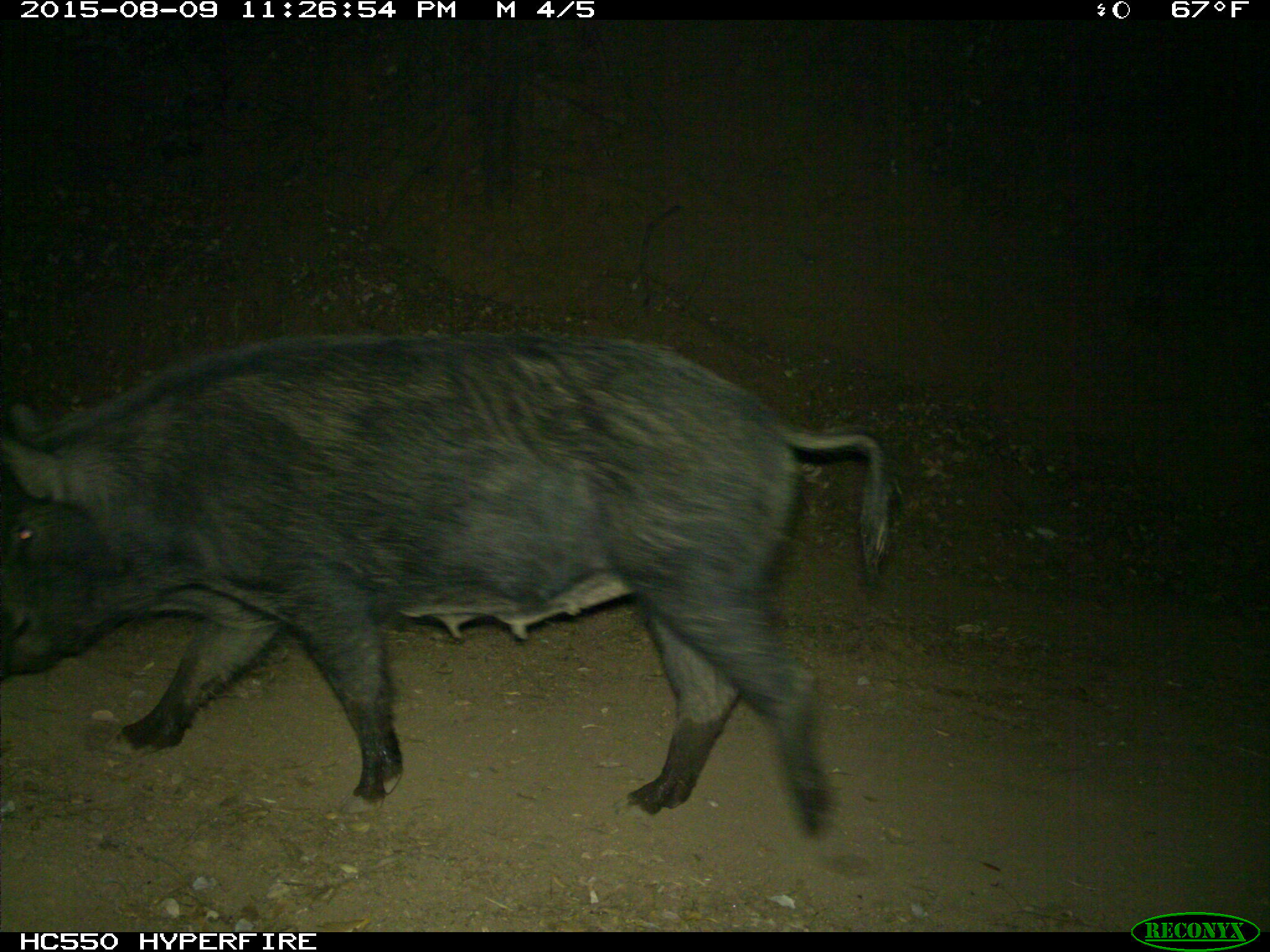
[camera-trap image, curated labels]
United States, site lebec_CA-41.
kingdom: Animalia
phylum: Chordata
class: Mammalia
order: Artiodactyla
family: Suidae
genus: Sus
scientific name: Sus scrofa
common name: wild boar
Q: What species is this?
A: Sus scrofa (wild boar).